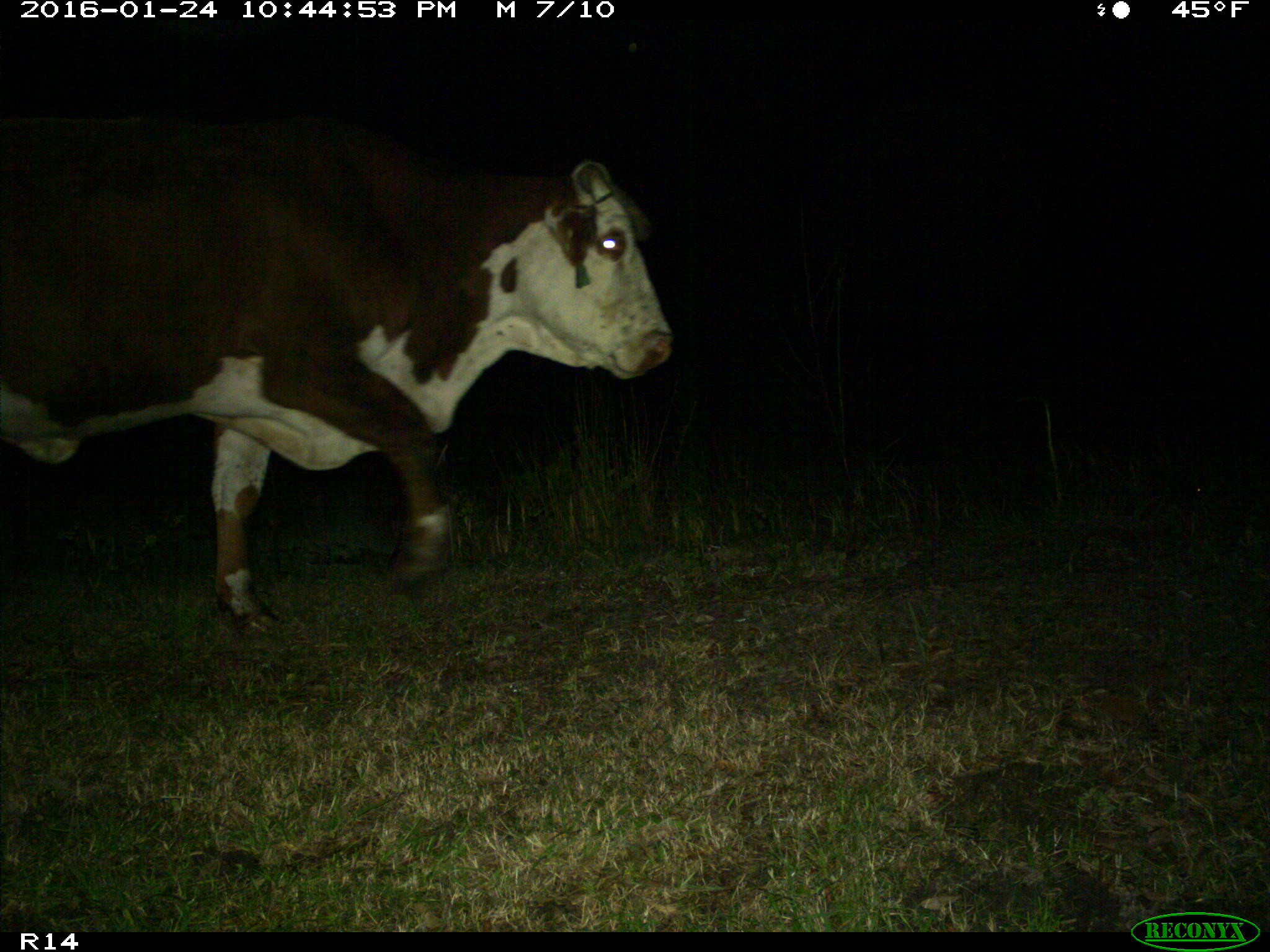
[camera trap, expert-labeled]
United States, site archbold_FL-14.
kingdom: Animalia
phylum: Chordata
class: Mammalia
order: Artiodactyla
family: Bovidae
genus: Bos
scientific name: Bos taurus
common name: domestic cow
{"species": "Bos taurus (domestic cow)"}